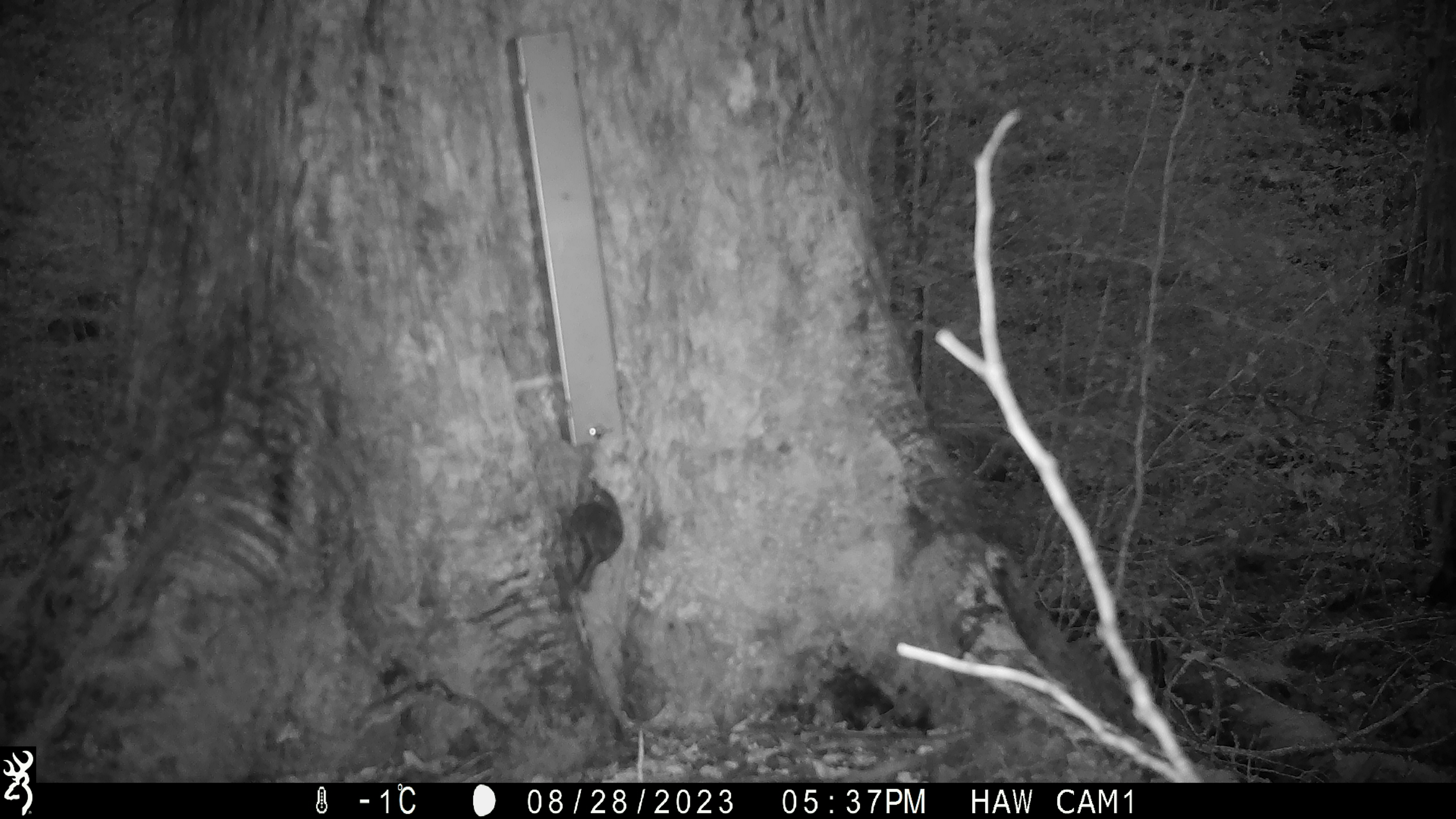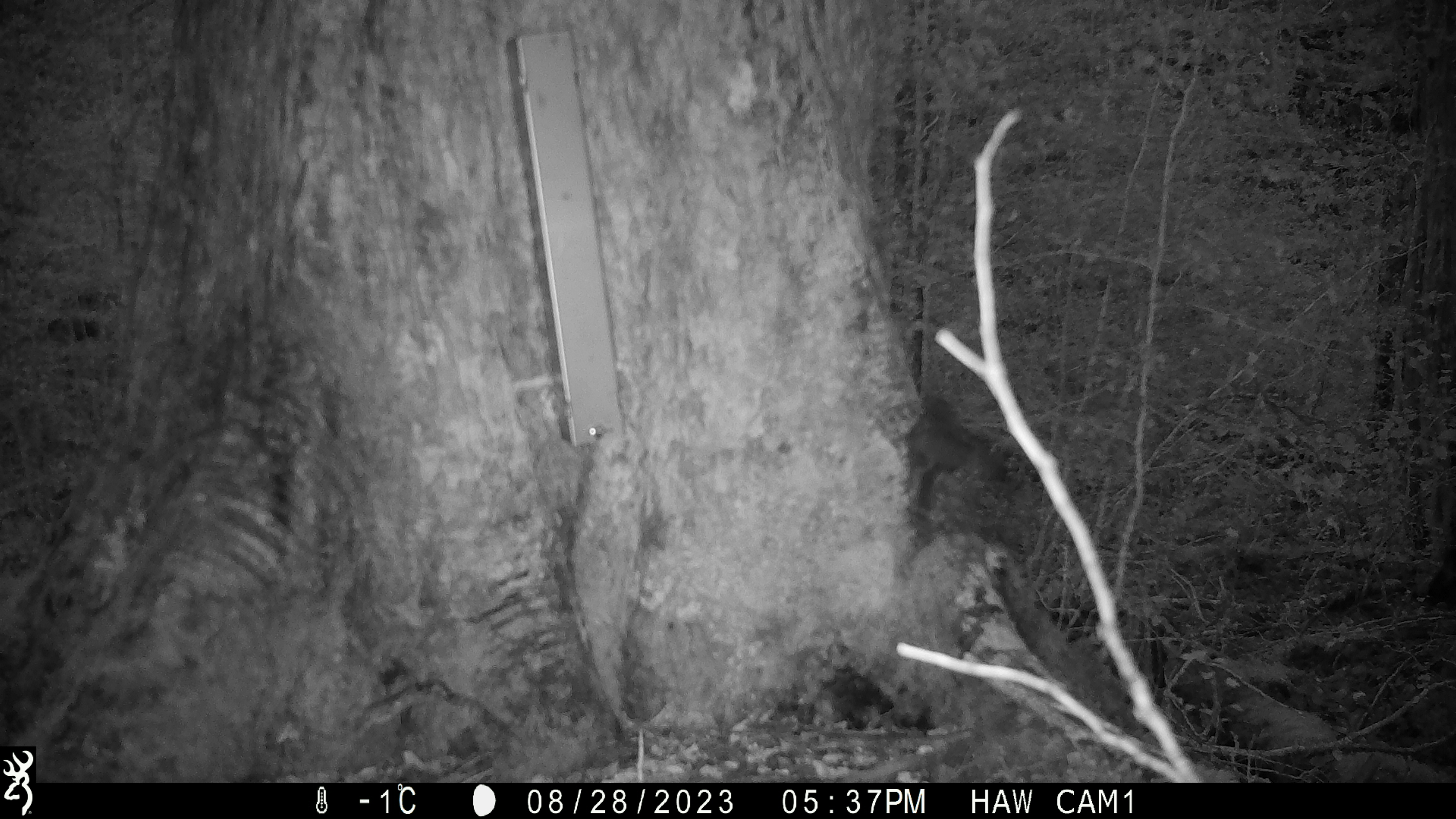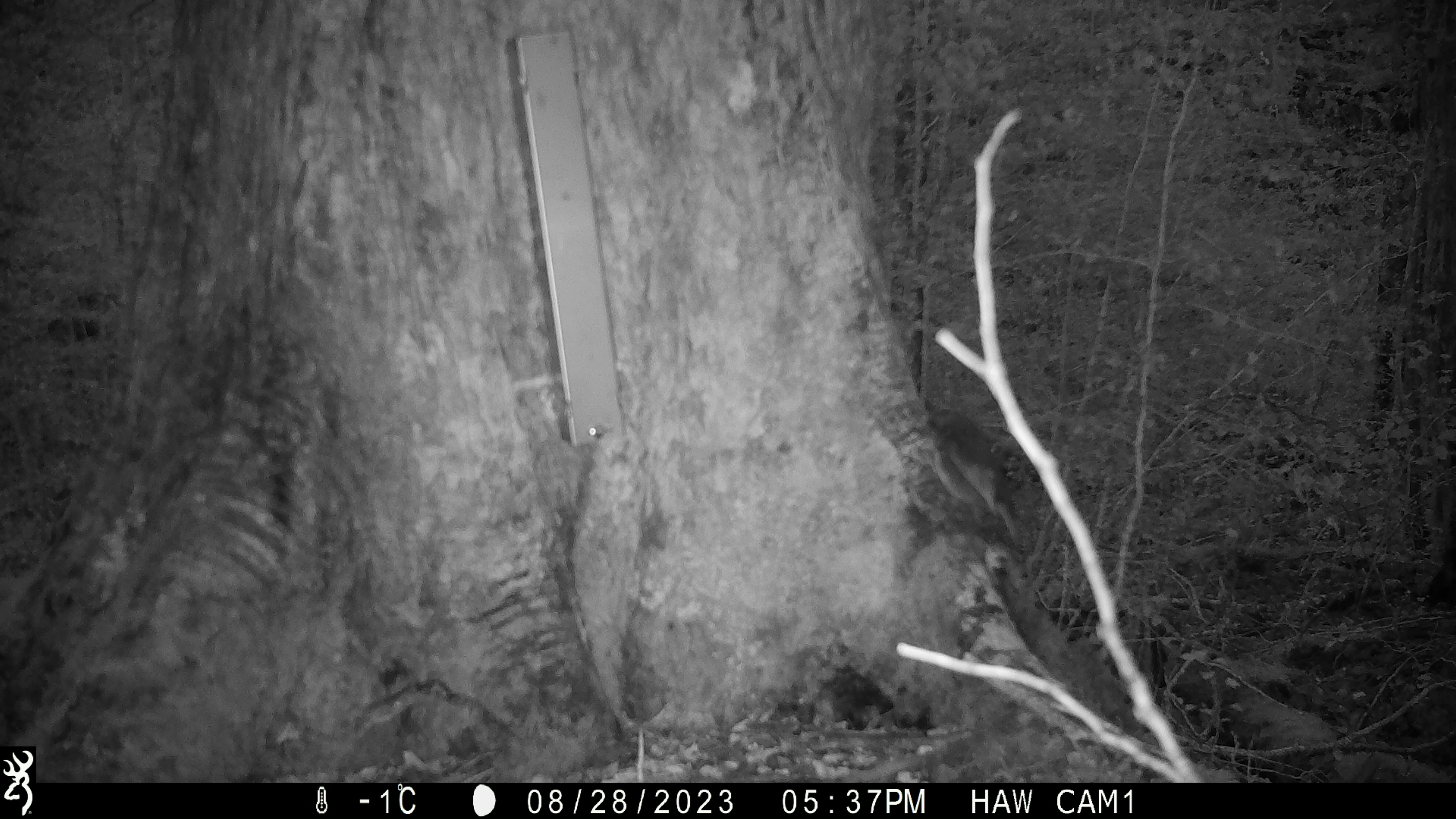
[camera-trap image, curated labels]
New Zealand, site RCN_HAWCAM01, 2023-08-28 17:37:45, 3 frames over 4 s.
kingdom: Animalia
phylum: Chordata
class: Aves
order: Passeriformes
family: Petroicidae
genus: Petroica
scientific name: Petroica australis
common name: new zealand robin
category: robin